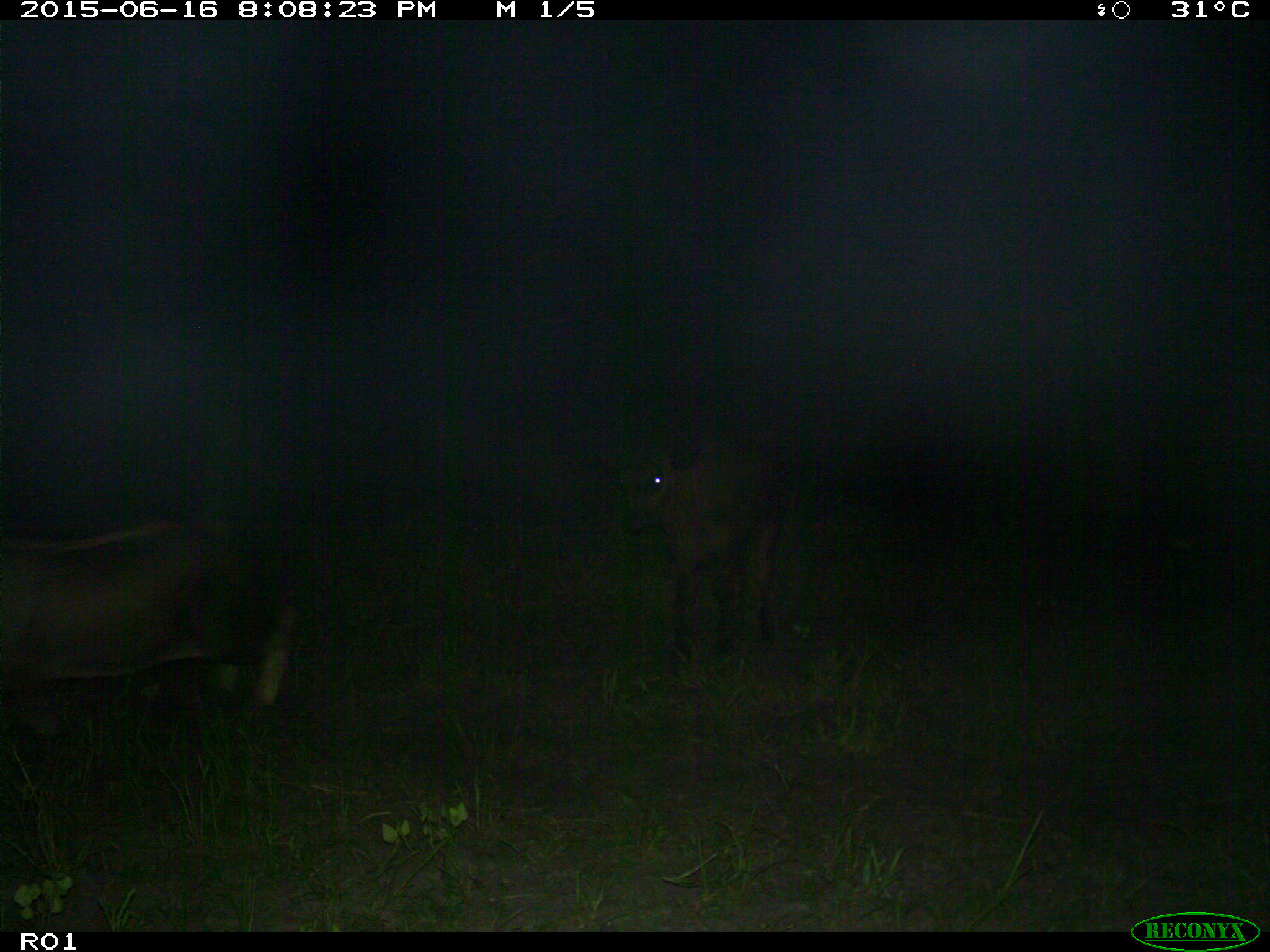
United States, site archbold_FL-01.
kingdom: Animalia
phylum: Chordata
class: Mammalia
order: Artiodactyla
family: Bovidae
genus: Bos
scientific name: Bos taurus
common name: domestic cow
Bos taurus (domestic cow).